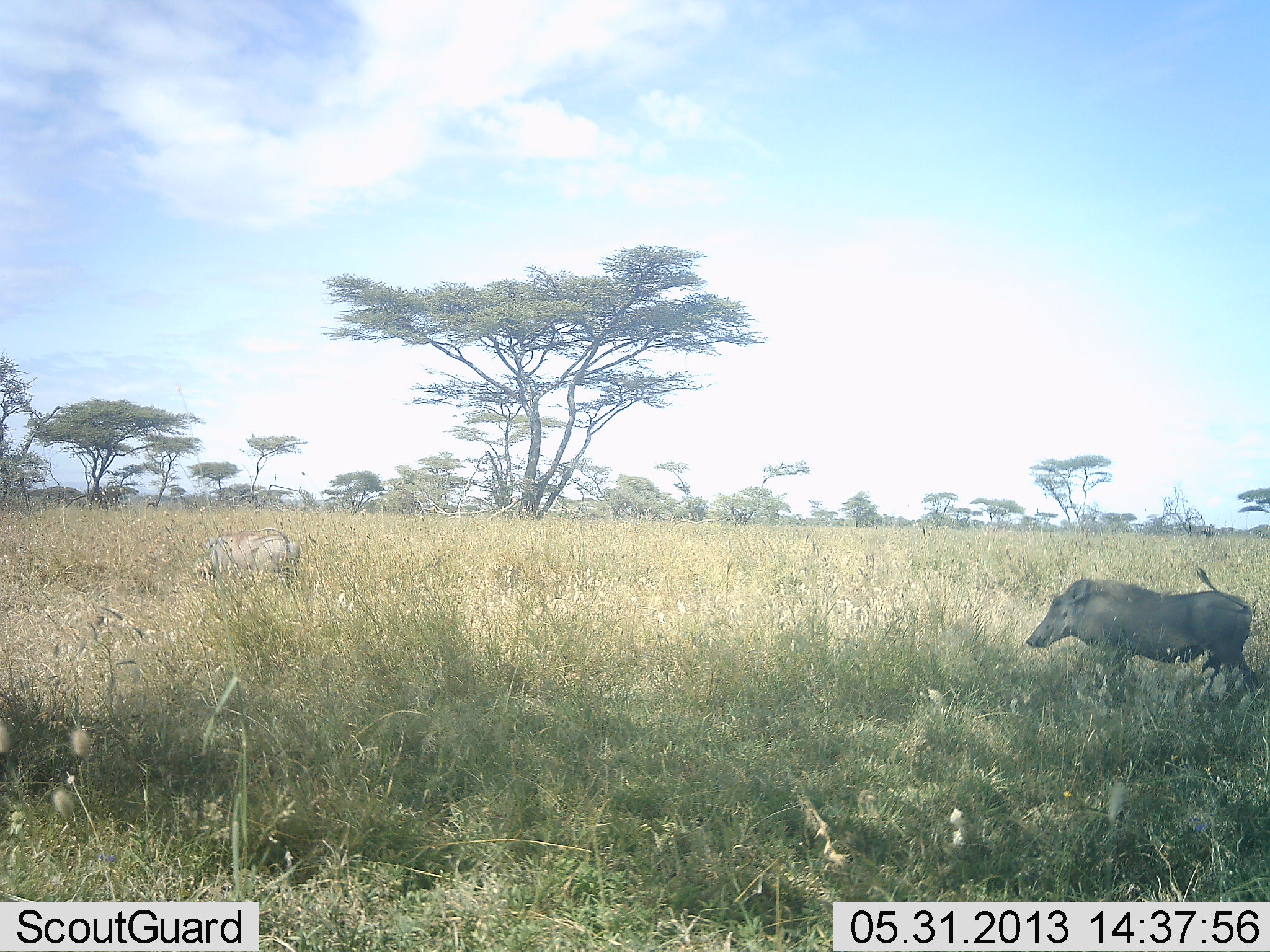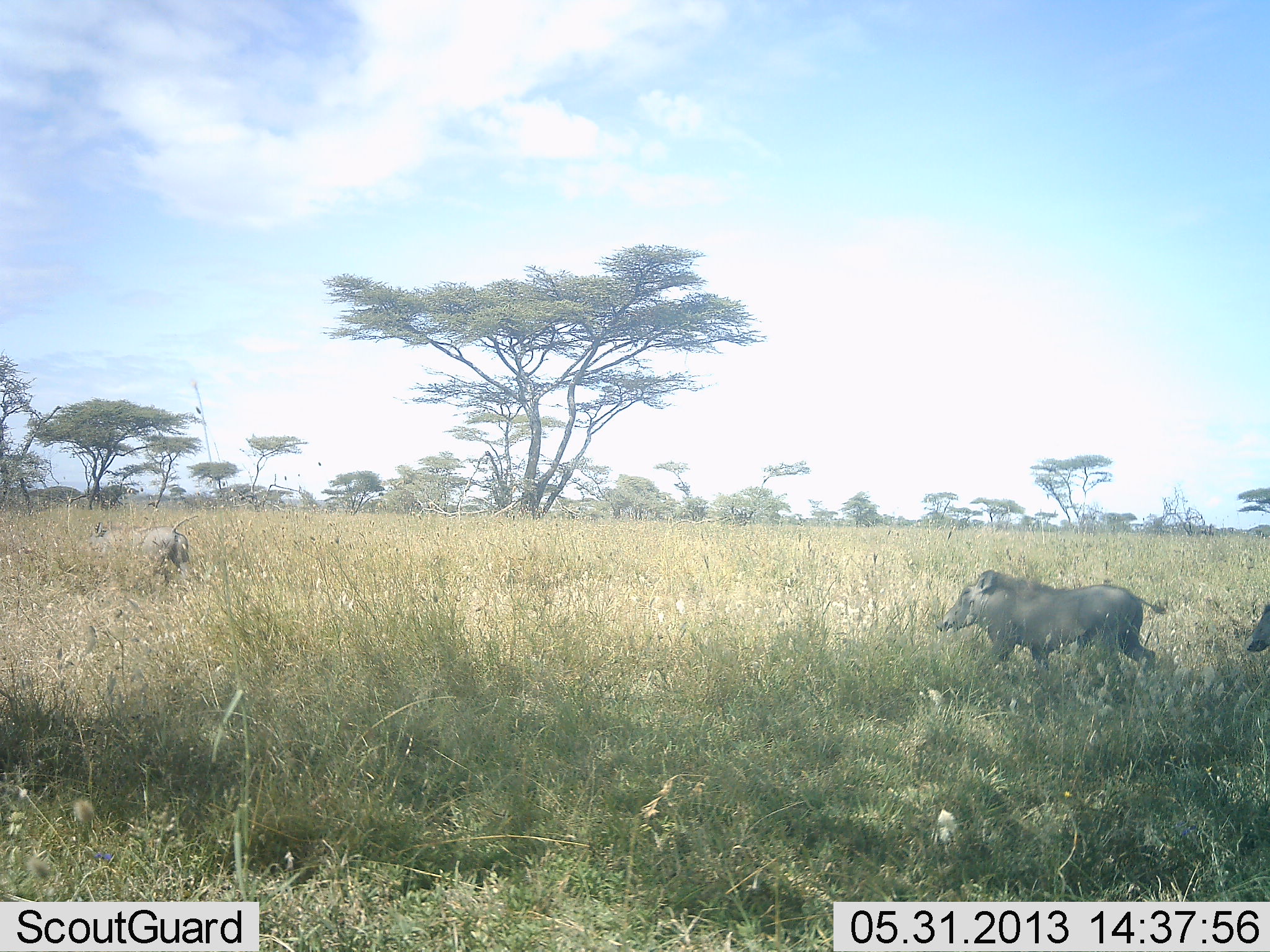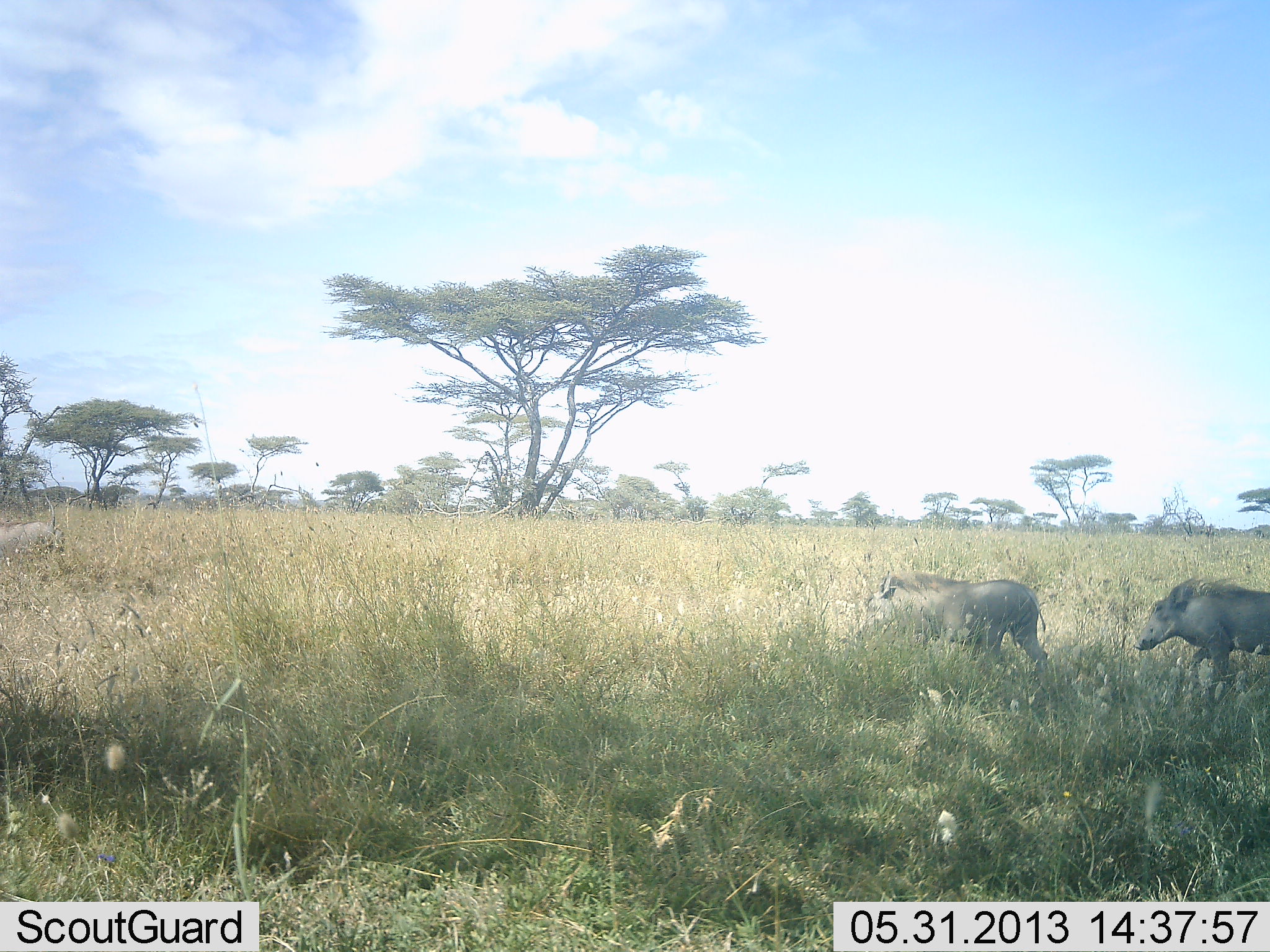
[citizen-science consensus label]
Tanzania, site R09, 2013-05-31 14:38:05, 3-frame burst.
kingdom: Animalia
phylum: Chordata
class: Mammalia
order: Artiodactyla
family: Suidae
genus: Phacochoerus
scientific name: Phacochoerus africanus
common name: warthog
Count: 3.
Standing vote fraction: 9%.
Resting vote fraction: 0%.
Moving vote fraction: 94%.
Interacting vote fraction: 0%.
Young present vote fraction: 0%.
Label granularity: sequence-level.